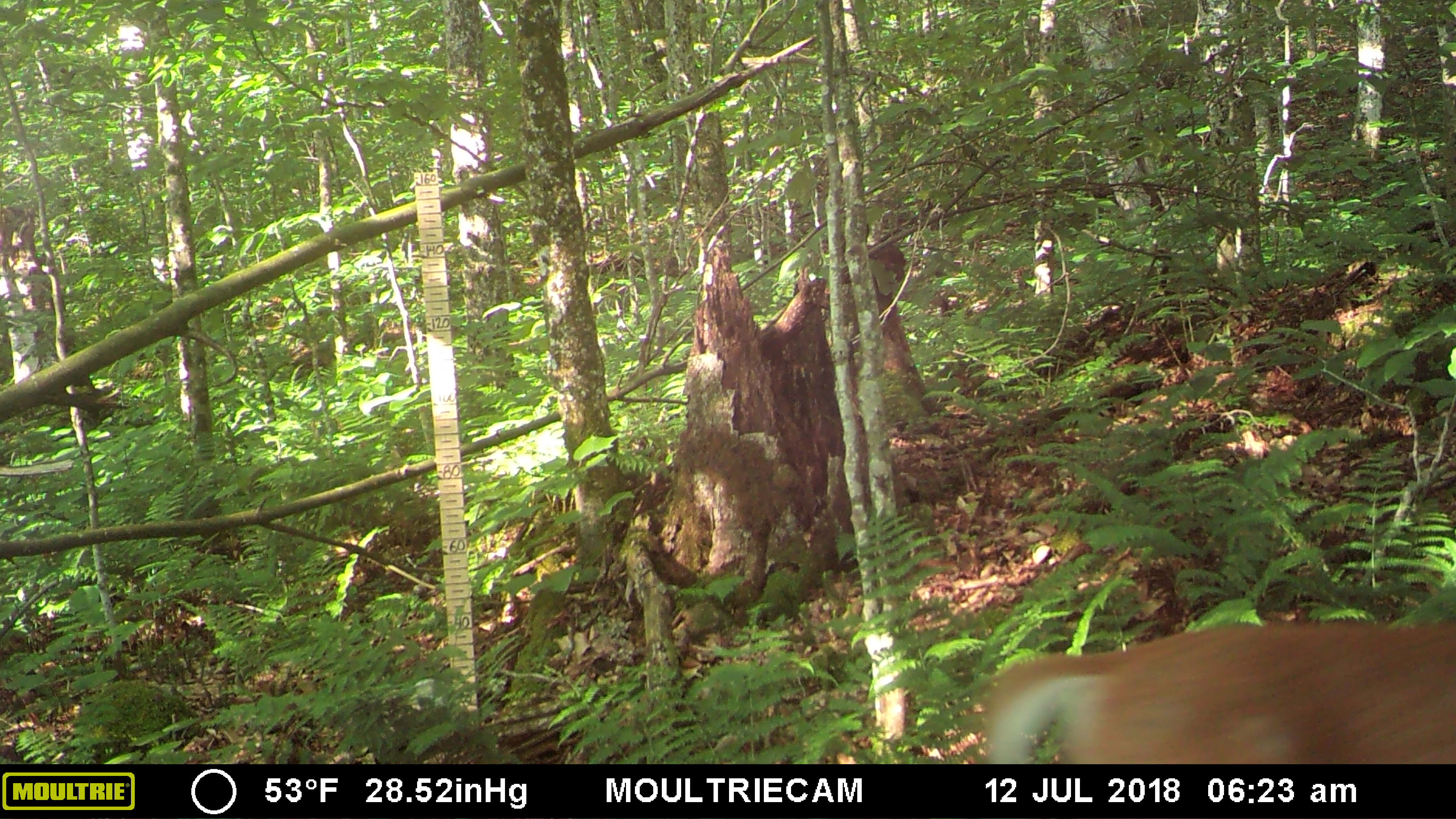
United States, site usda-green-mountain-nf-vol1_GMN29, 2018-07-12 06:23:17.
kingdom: Animalia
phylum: Chordata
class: Mammalia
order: Artiodactyla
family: Cervidae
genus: Odocoileus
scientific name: Odocoileus virginianus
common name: white-tailed deer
White-tailed deer (Odocoileus virginianus).